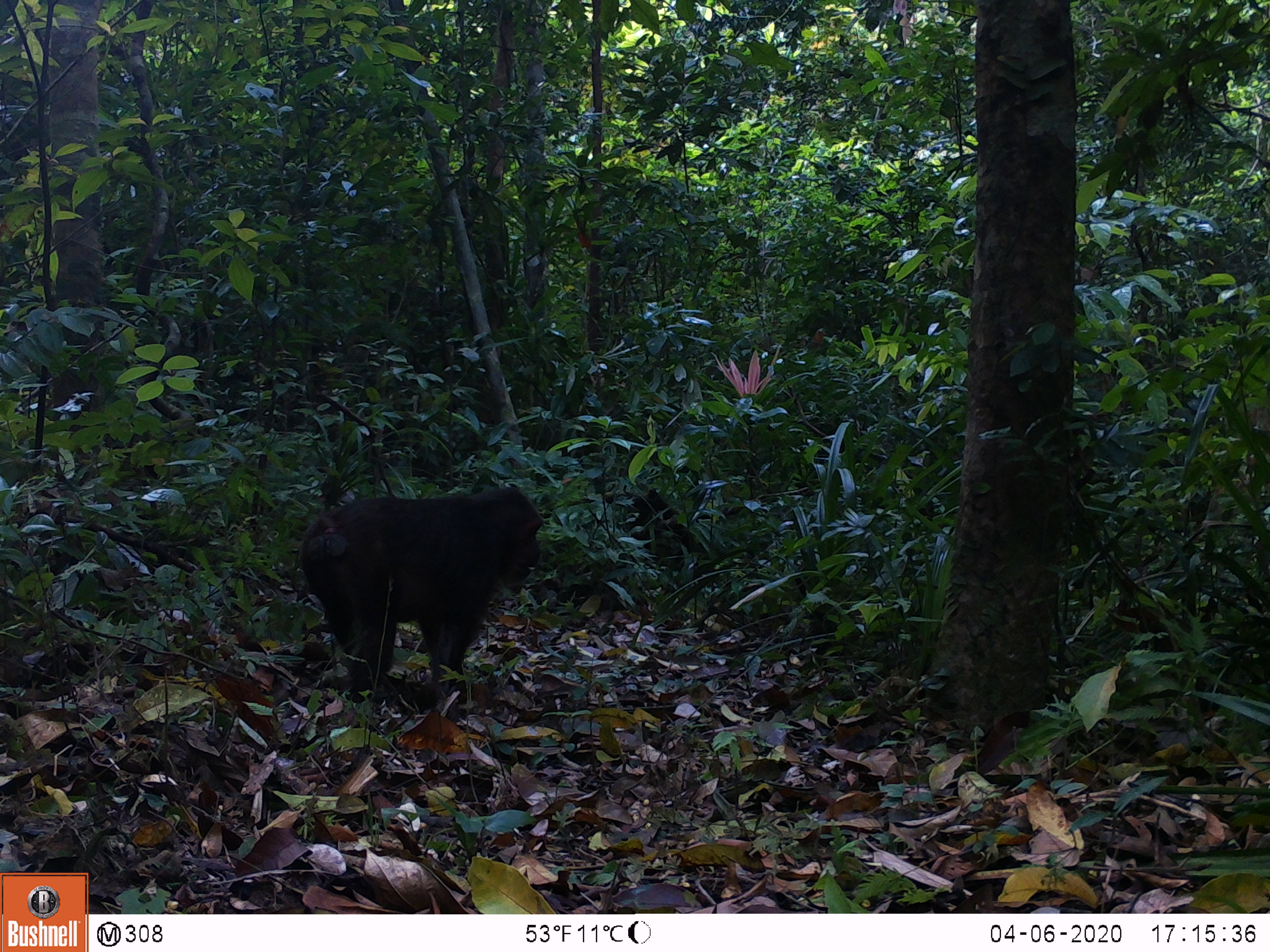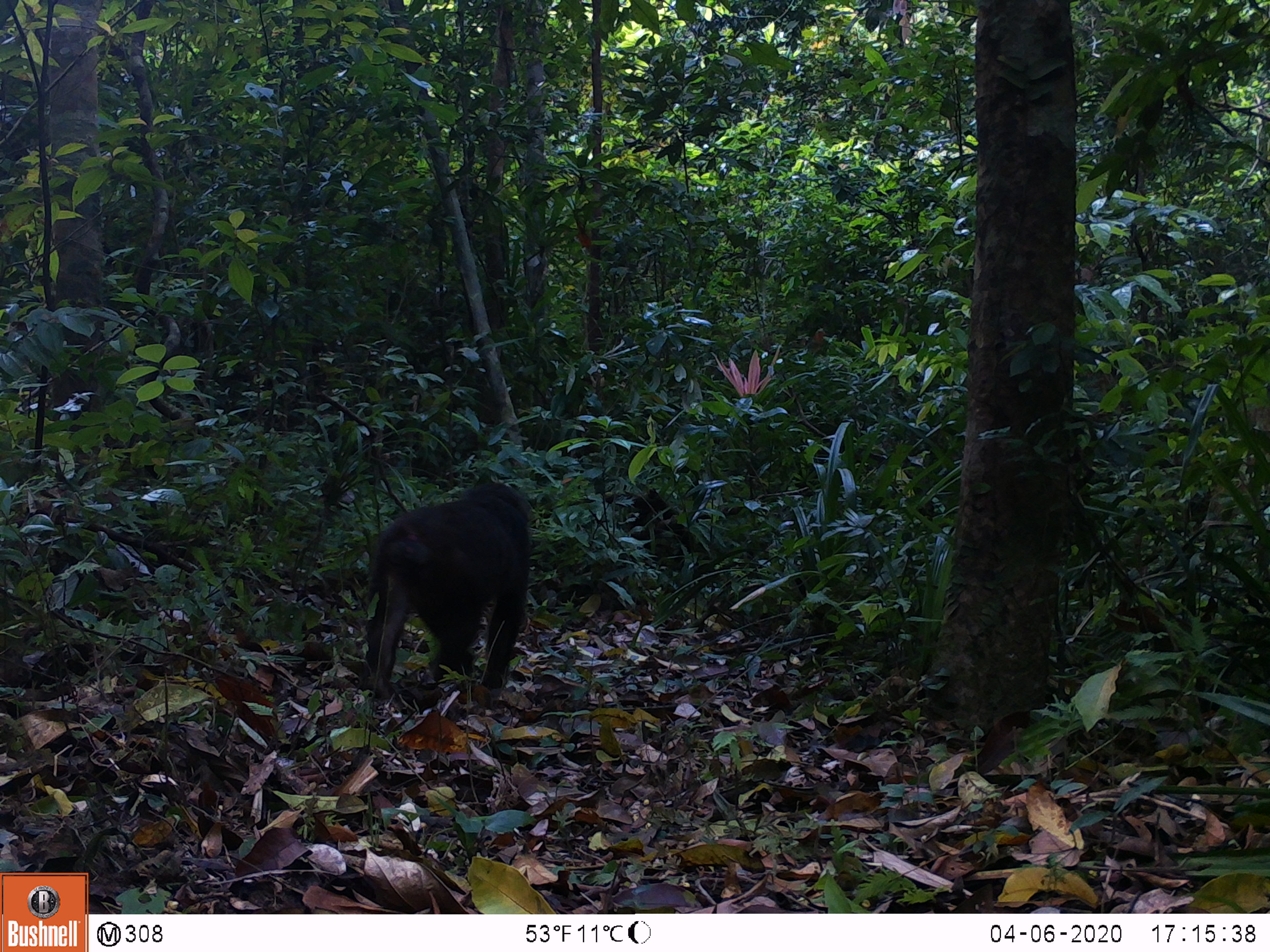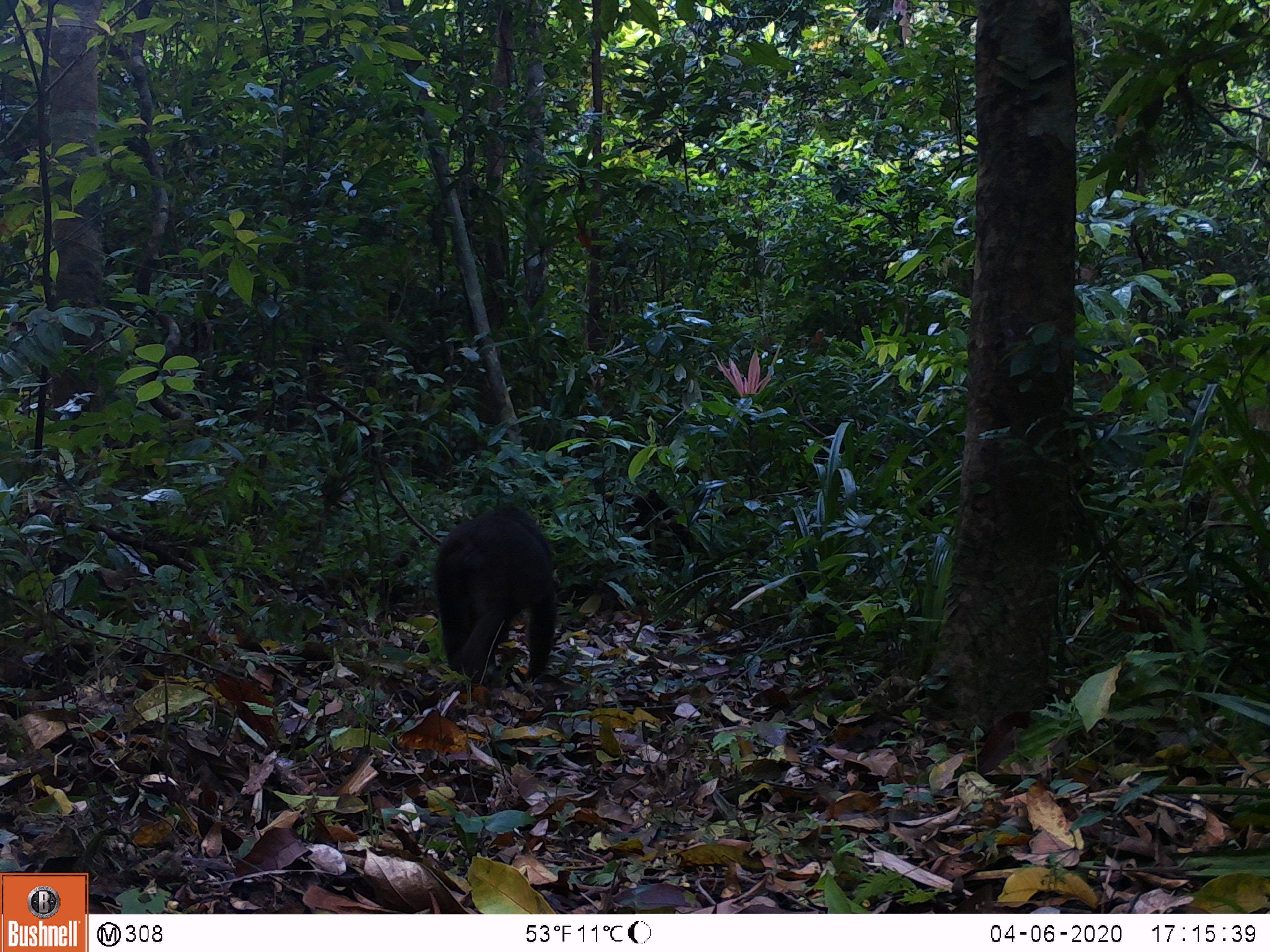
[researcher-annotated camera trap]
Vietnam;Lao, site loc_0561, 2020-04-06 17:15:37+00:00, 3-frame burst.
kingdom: Animalia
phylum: Chordata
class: Mammalia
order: Primates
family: Cercopithecidae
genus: Macaca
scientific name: Macaca arctoides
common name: stump-tailed macaque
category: stump tailed macaque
Stump tailed macaque (stump-tailed macaque) (Macaca arctoides). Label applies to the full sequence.